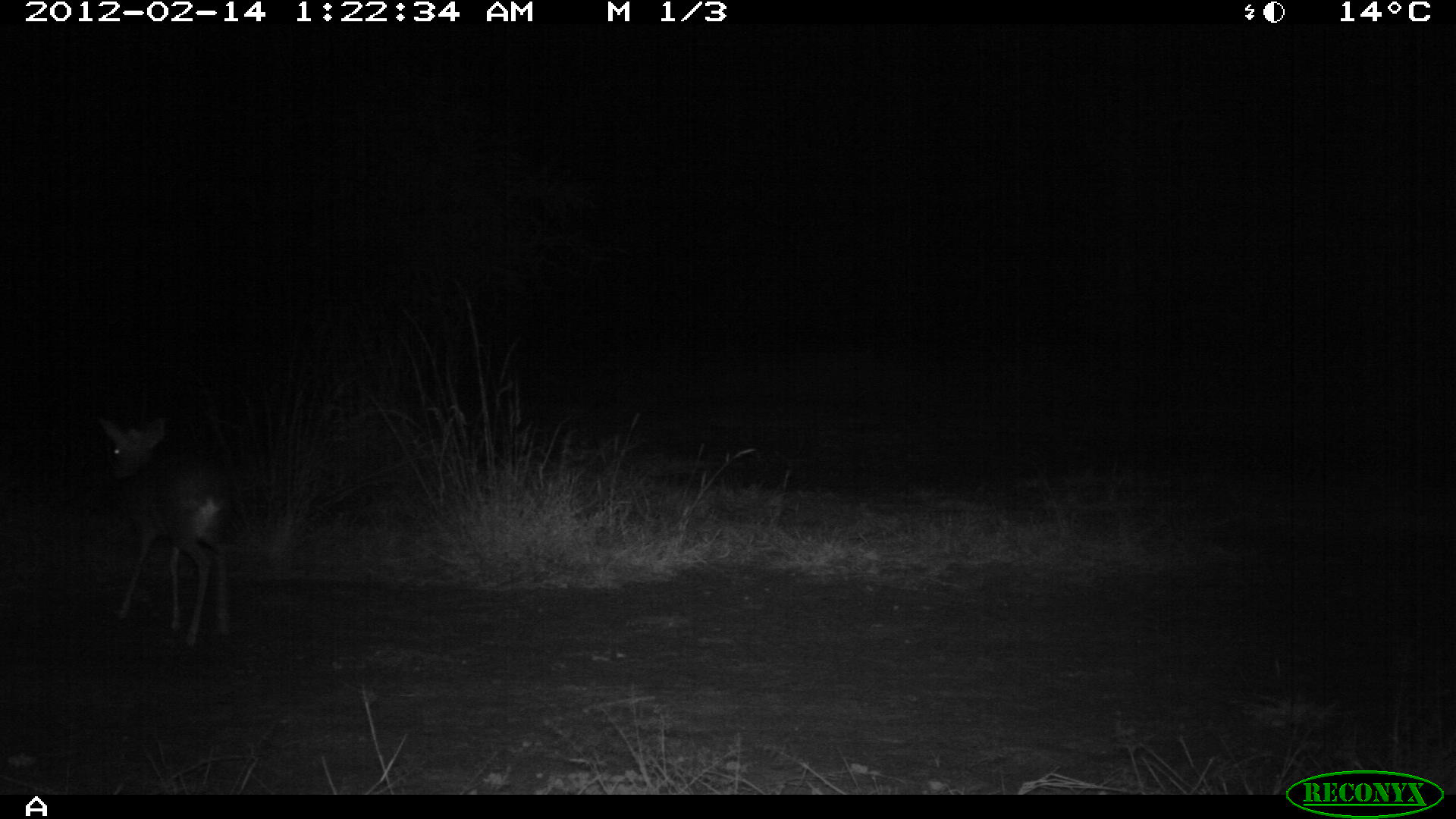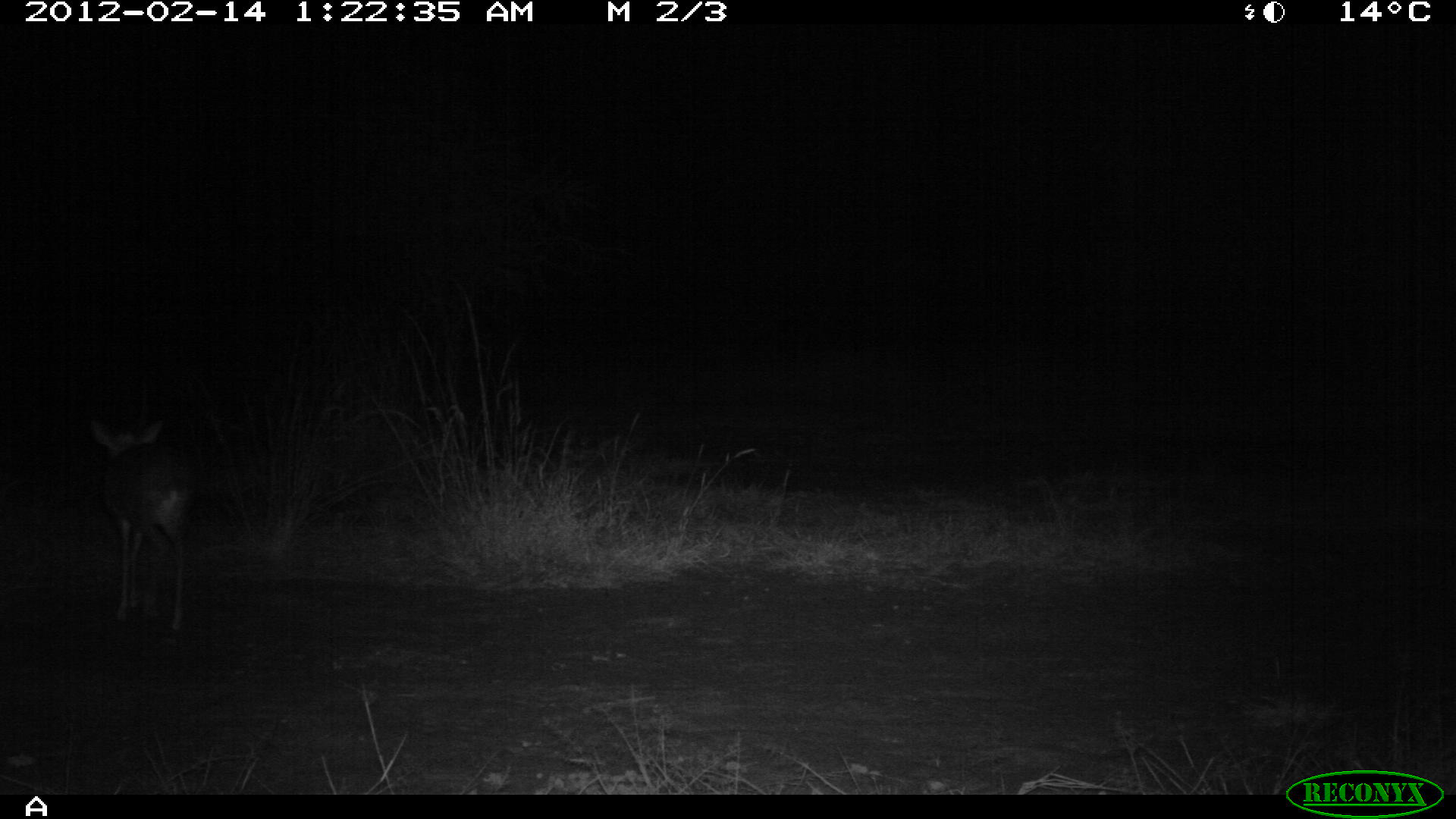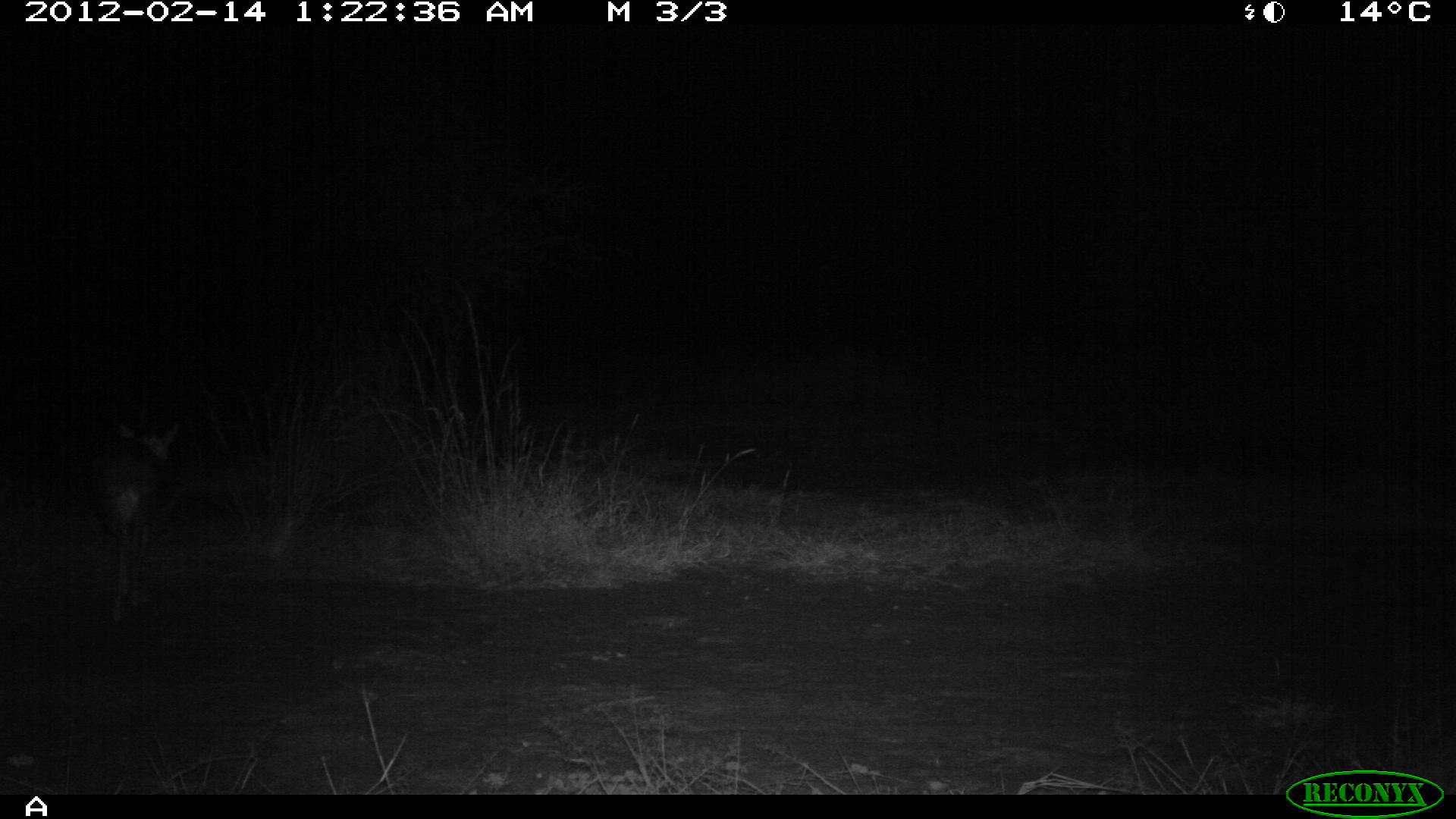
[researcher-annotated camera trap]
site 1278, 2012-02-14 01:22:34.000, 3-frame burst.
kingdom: Animalia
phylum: Chordata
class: Mammalia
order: Artiodactyla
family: Bovidae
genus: Madoqua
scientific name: Madoqua guentheri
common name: günther's dik-dik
Madoqua guentheri (günther's dik-dik), count 1.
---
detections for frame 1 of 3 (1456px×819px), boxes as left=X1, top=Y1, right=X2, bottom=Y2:
madoqua guentheri: left=96, top=415, right=231, bottom=646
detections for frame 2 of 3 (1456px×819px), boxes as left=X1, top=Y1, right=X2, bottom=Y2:
madoqua guentheri: left=87, top=416, right=194, bottom=633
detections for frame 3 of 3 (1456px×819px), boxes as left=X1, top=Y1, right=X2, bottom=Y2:
madoqua guentheri: left=92, top=415, right=181, bottom=628